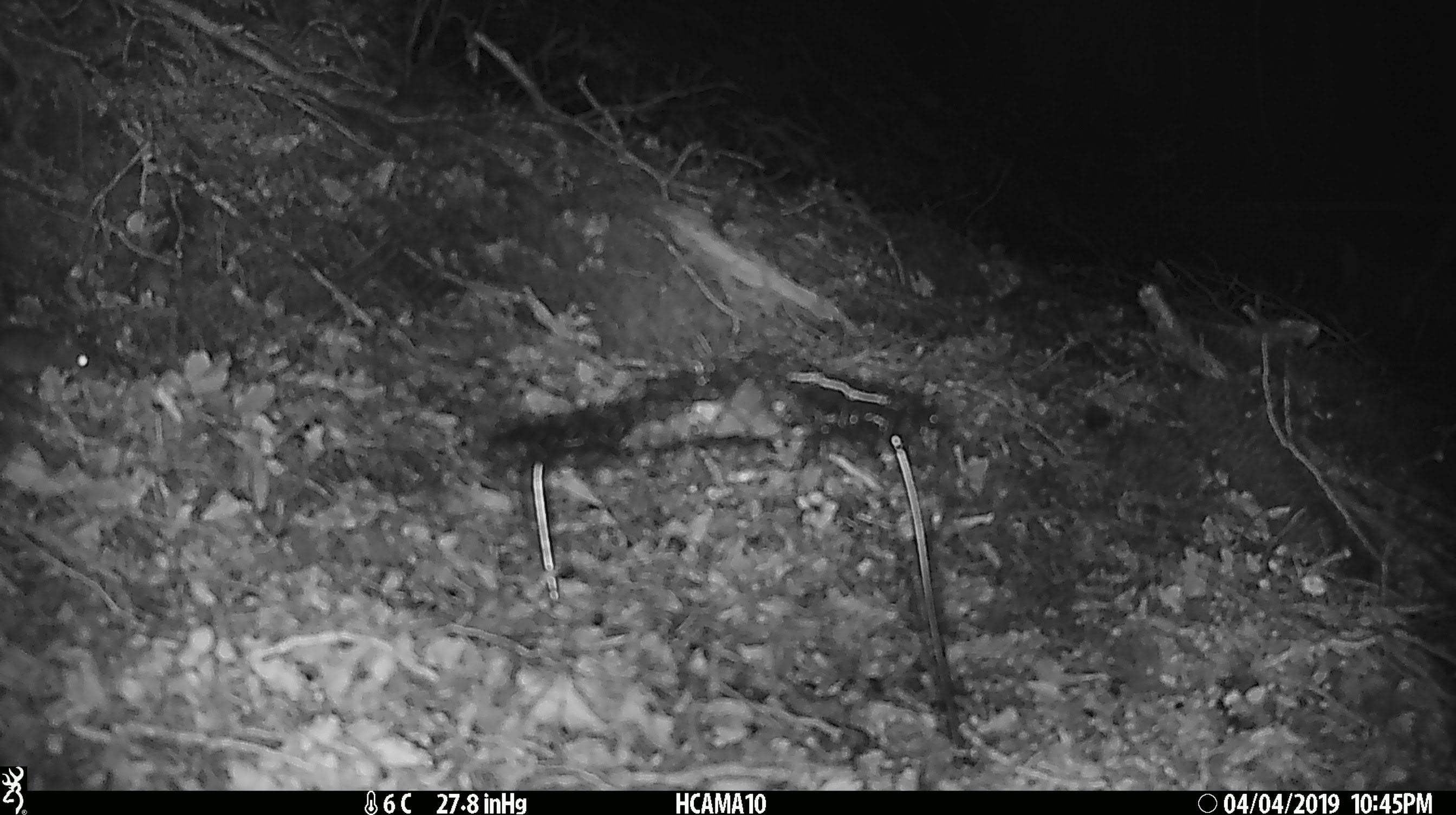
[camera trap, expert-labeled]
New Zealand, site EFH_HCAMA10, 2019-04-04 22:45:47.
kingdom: Animalia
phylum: Chordata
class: Mammalia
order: Rodentia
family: Muridae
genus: Mus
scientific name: Mus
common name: mouse